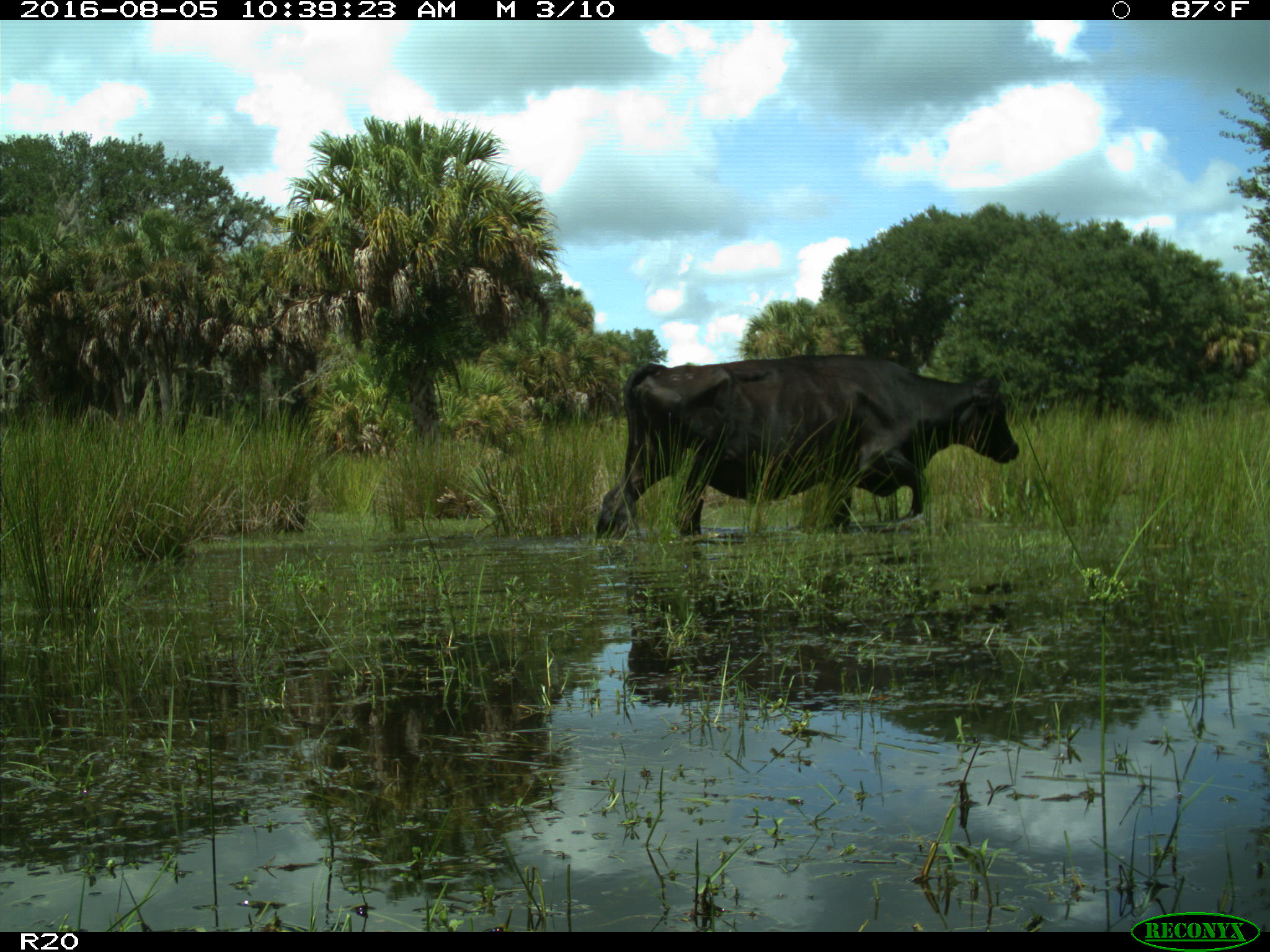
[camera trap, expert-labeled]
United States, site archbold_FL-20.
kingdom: Animalia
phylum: Chordata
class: Mammalia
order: Artiodactyla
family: Bovidae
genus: Bos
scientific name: Bos taurus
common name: domestic cow